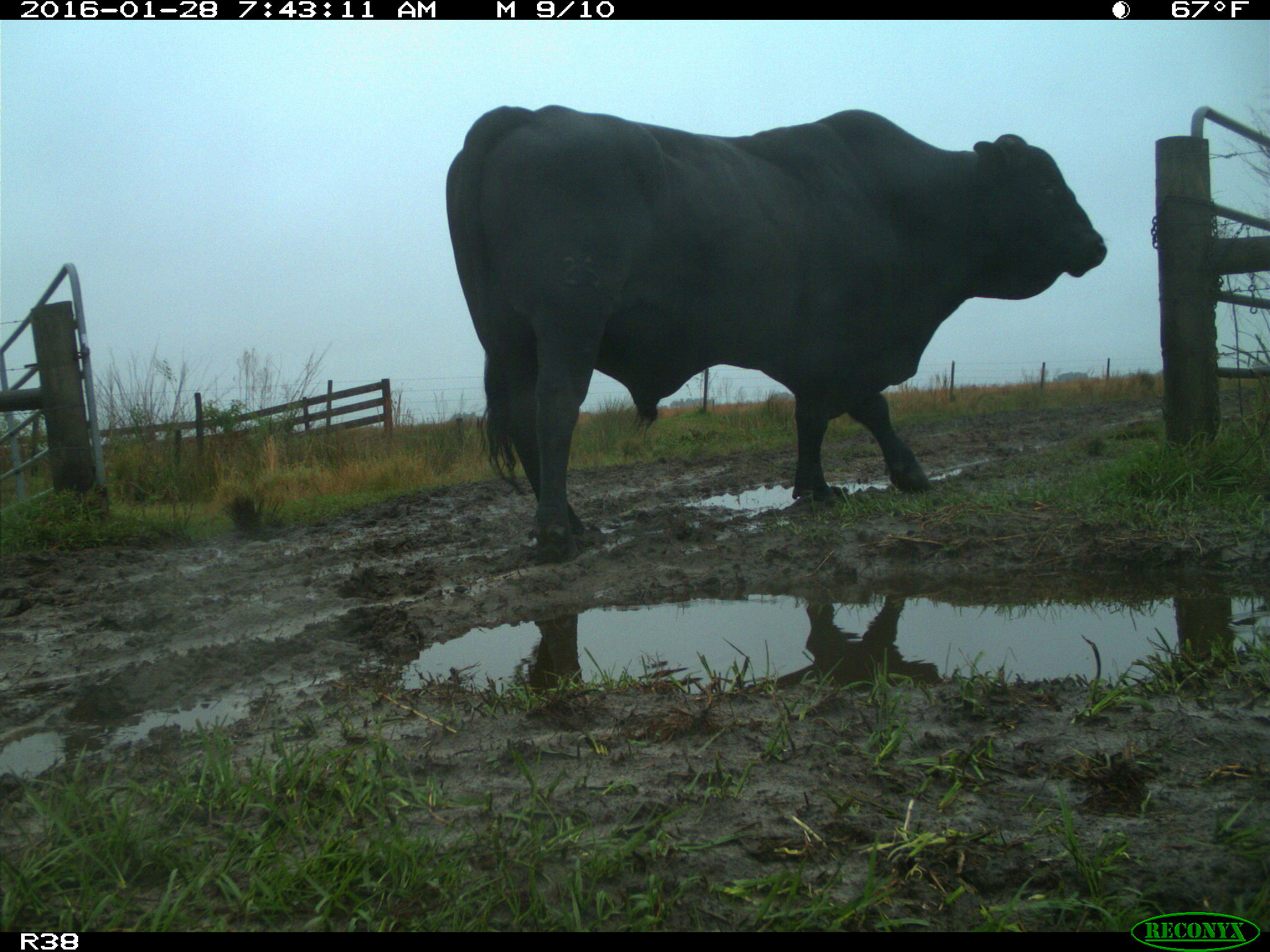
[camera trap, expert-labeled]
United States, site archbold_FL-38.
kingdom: Animalia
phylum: Chordata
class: Mammalia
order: Artiodactyla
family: Bovidae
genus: Bos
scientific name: Bos taurus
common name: domestic cow